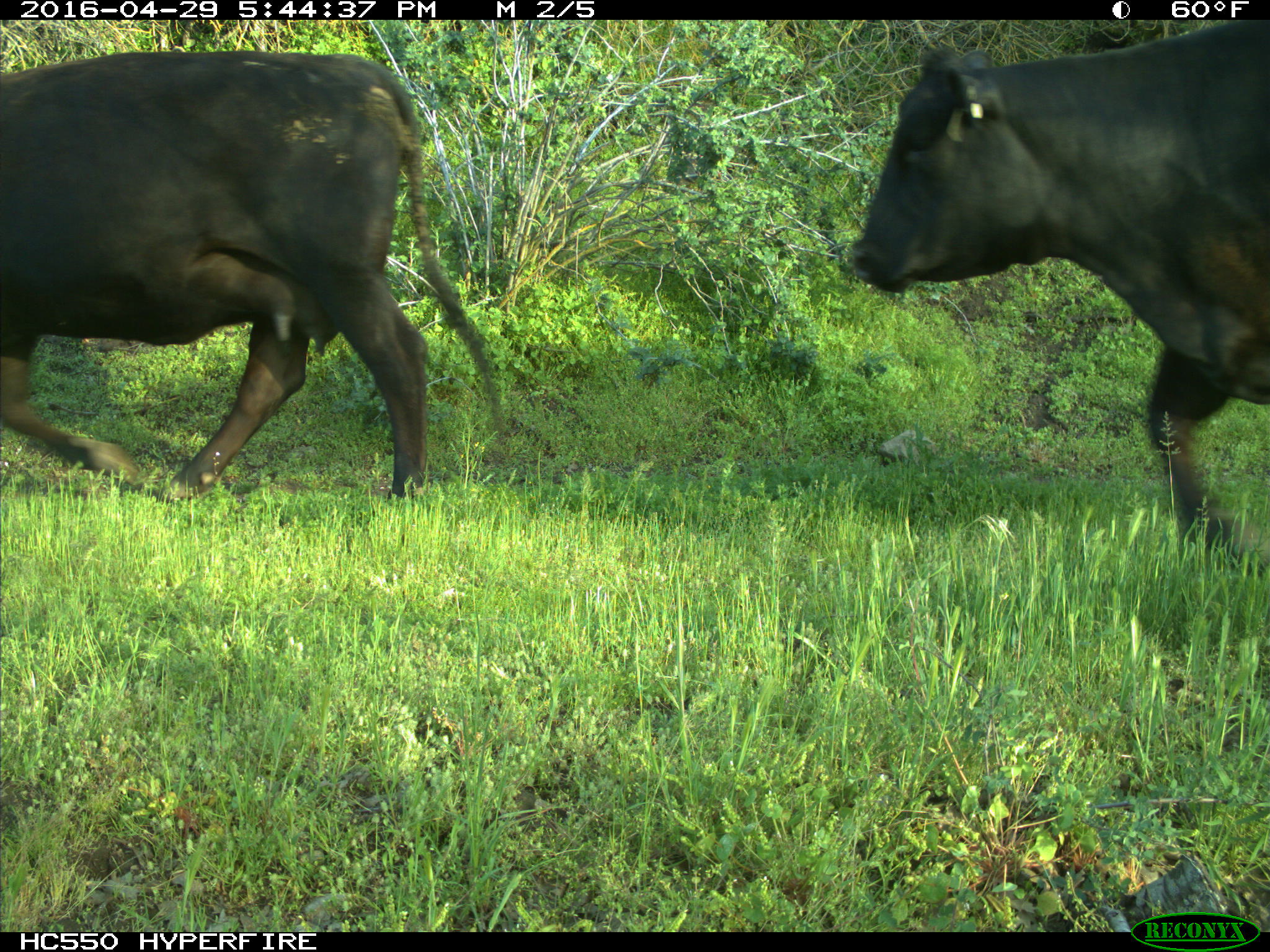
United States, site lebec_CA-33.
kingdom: Animalia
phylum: Chordata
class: Mammalia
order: Artiodactyla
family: Bovidae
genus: Bos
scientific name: Bos taurus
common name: domestic cow